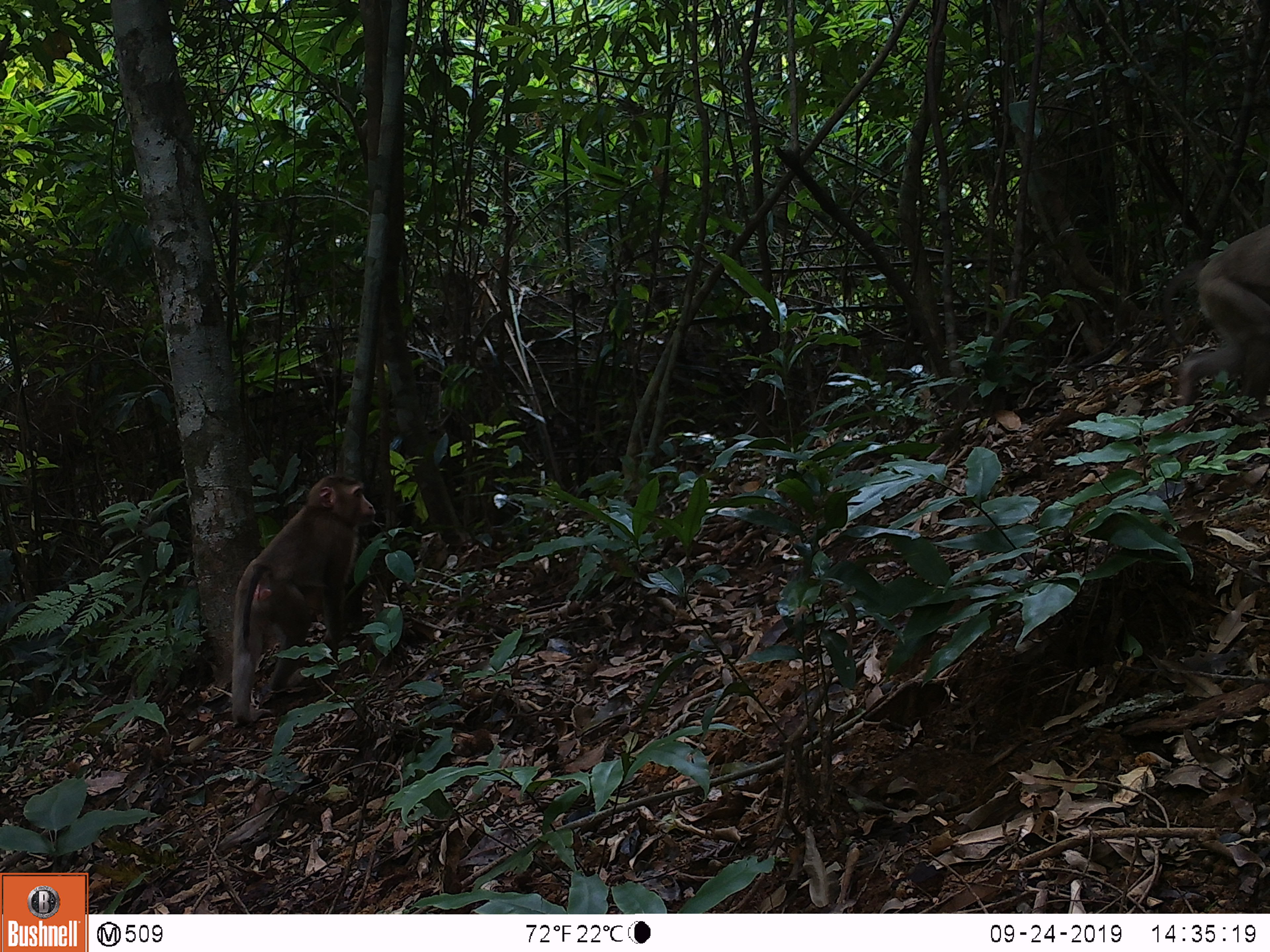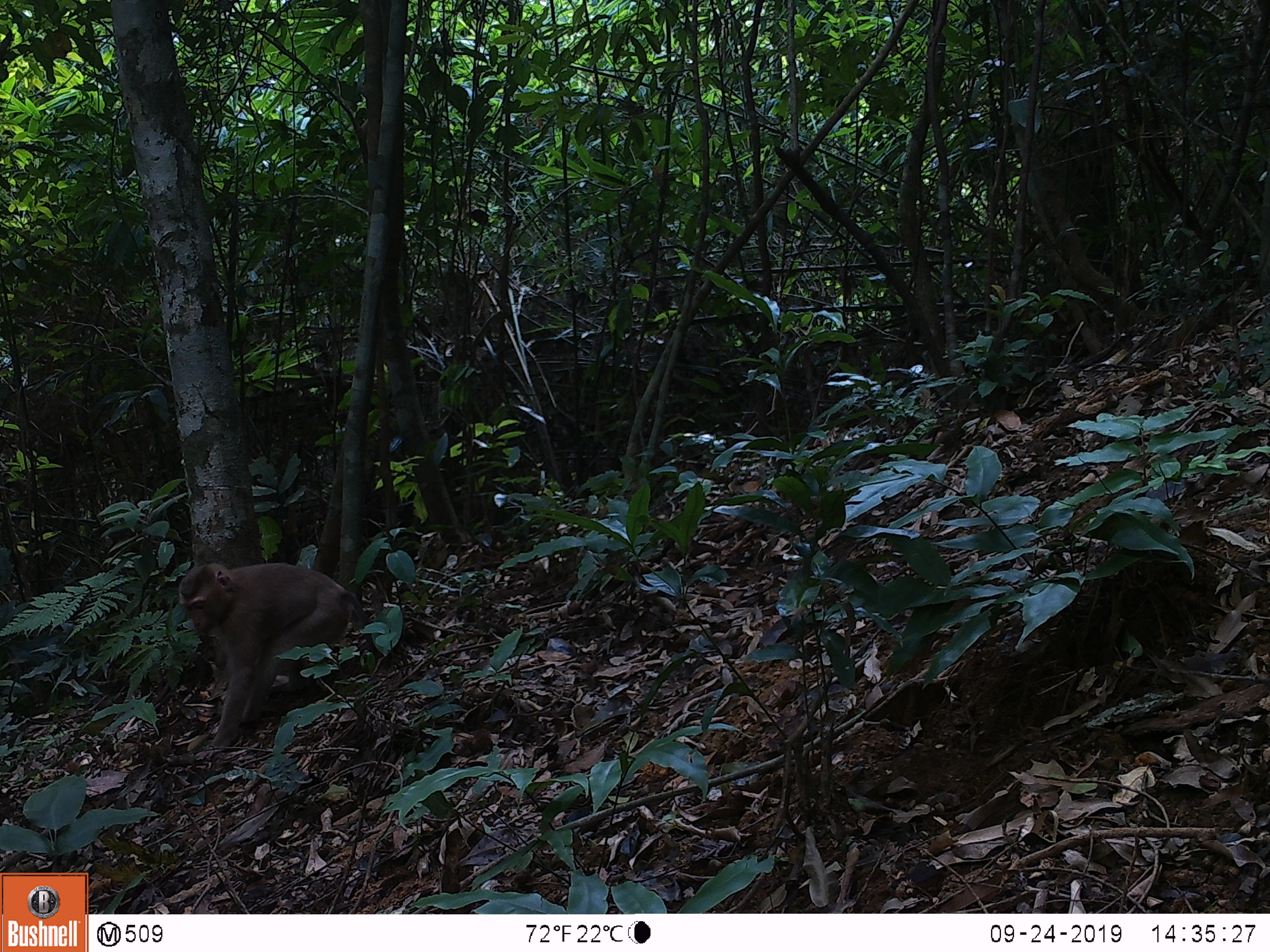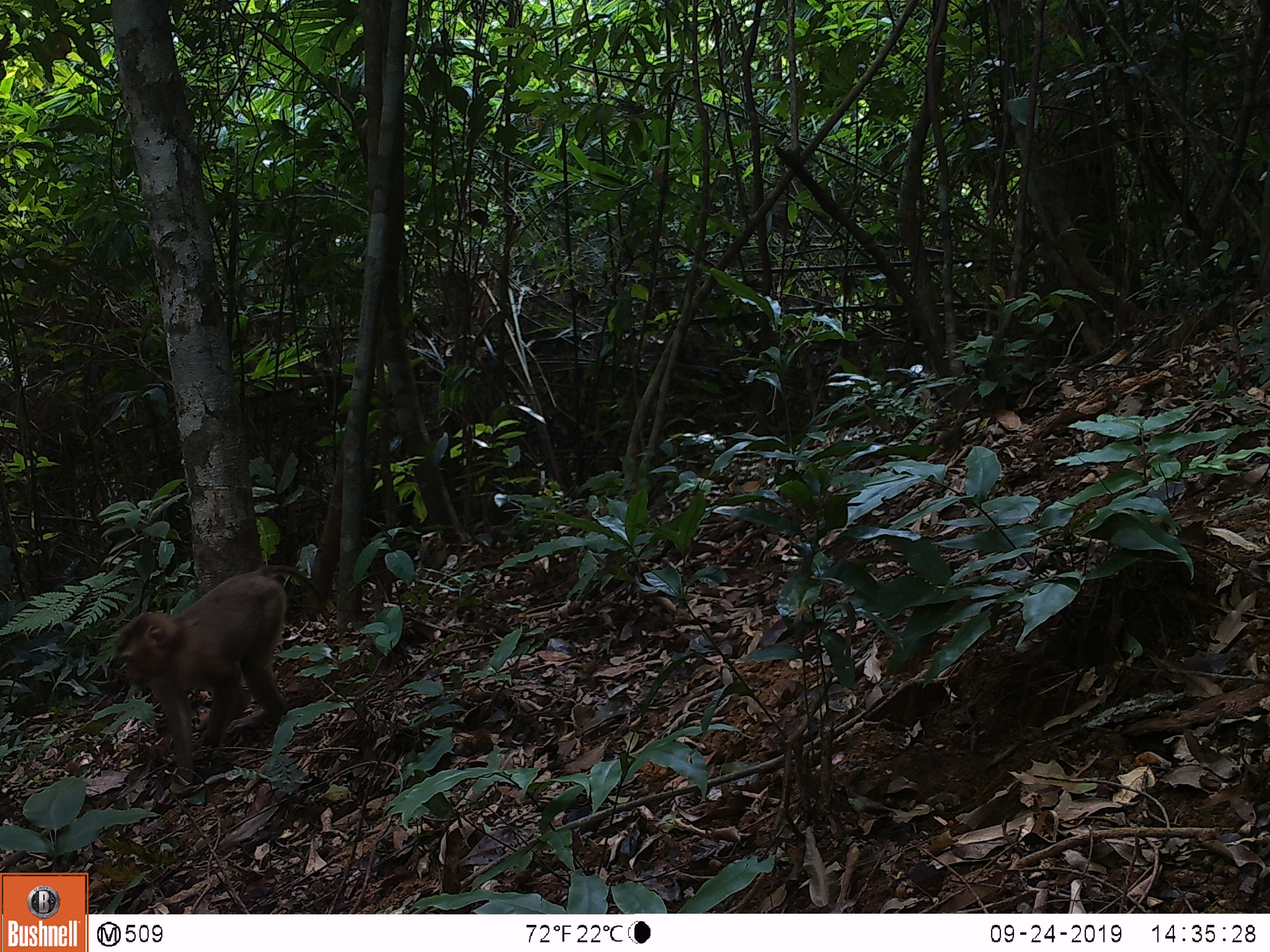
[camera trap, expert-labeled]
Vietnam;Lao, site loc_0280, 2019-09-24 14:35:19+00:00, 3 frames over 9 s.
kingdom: Animalia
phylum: Chordata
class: Mammalia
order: Primates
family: Cercopithecidae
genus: Macaca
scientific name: Macaca nemestrina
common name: pig-tailed macaque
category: pig tailed macaque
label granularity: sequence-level